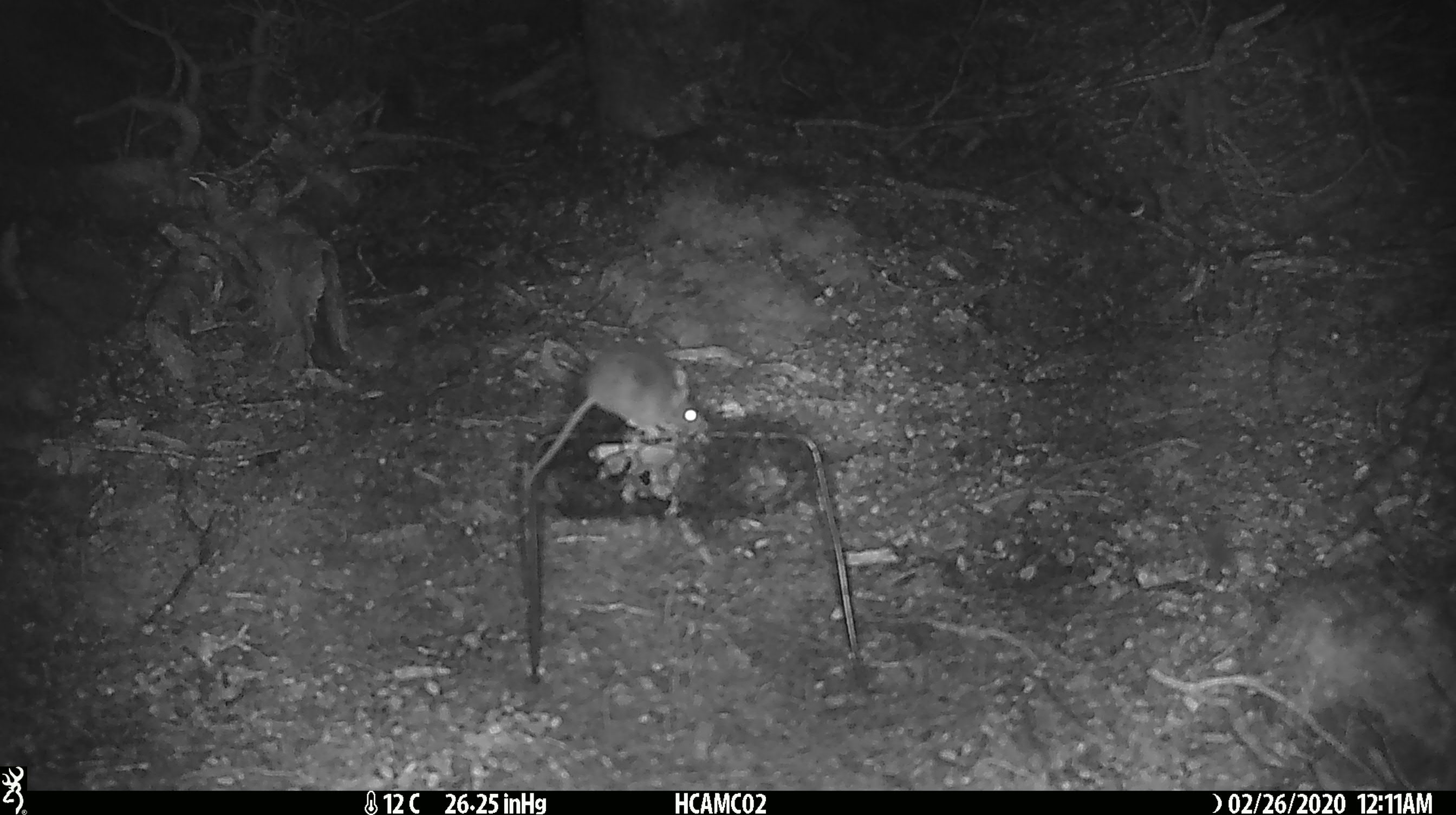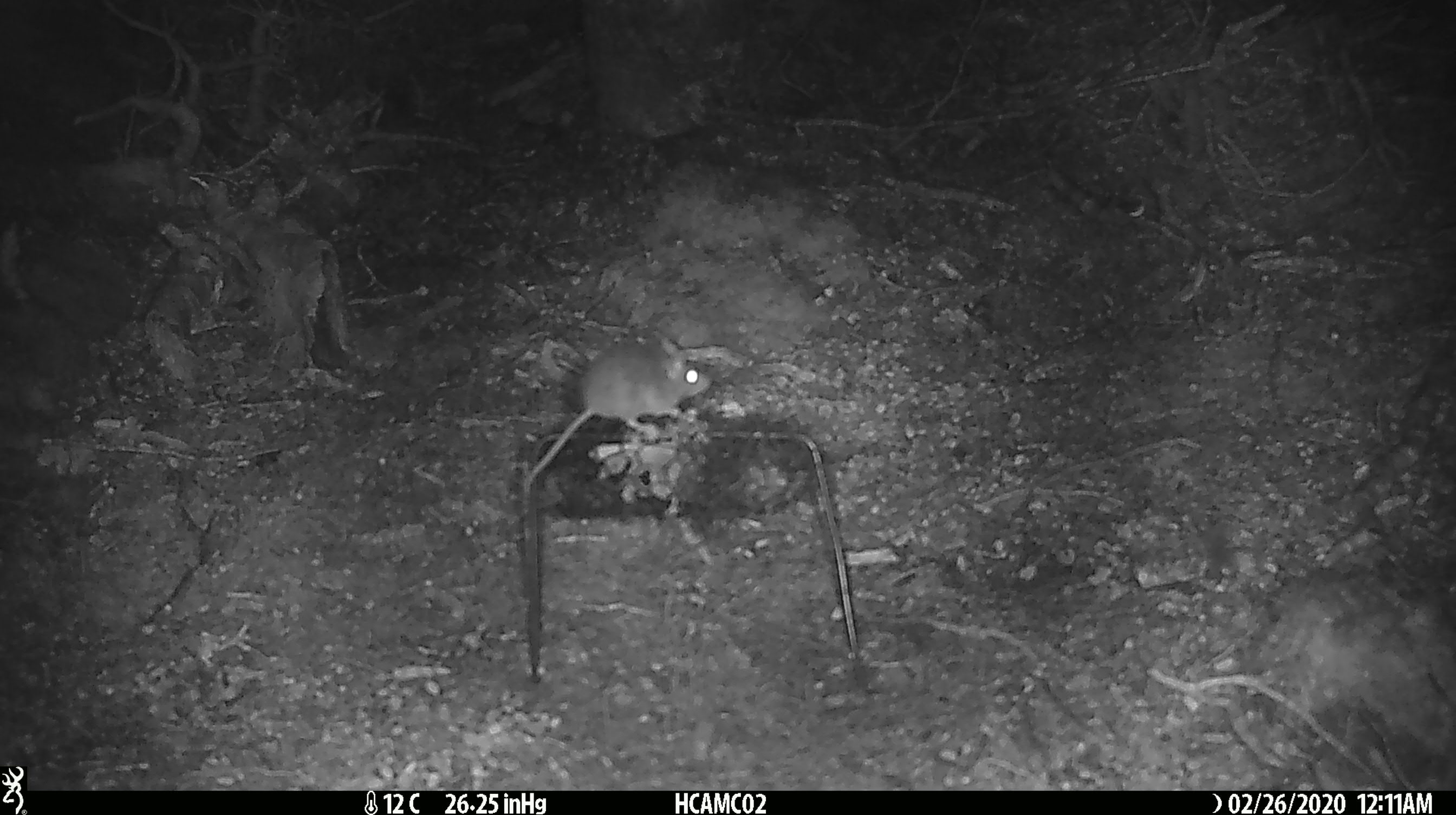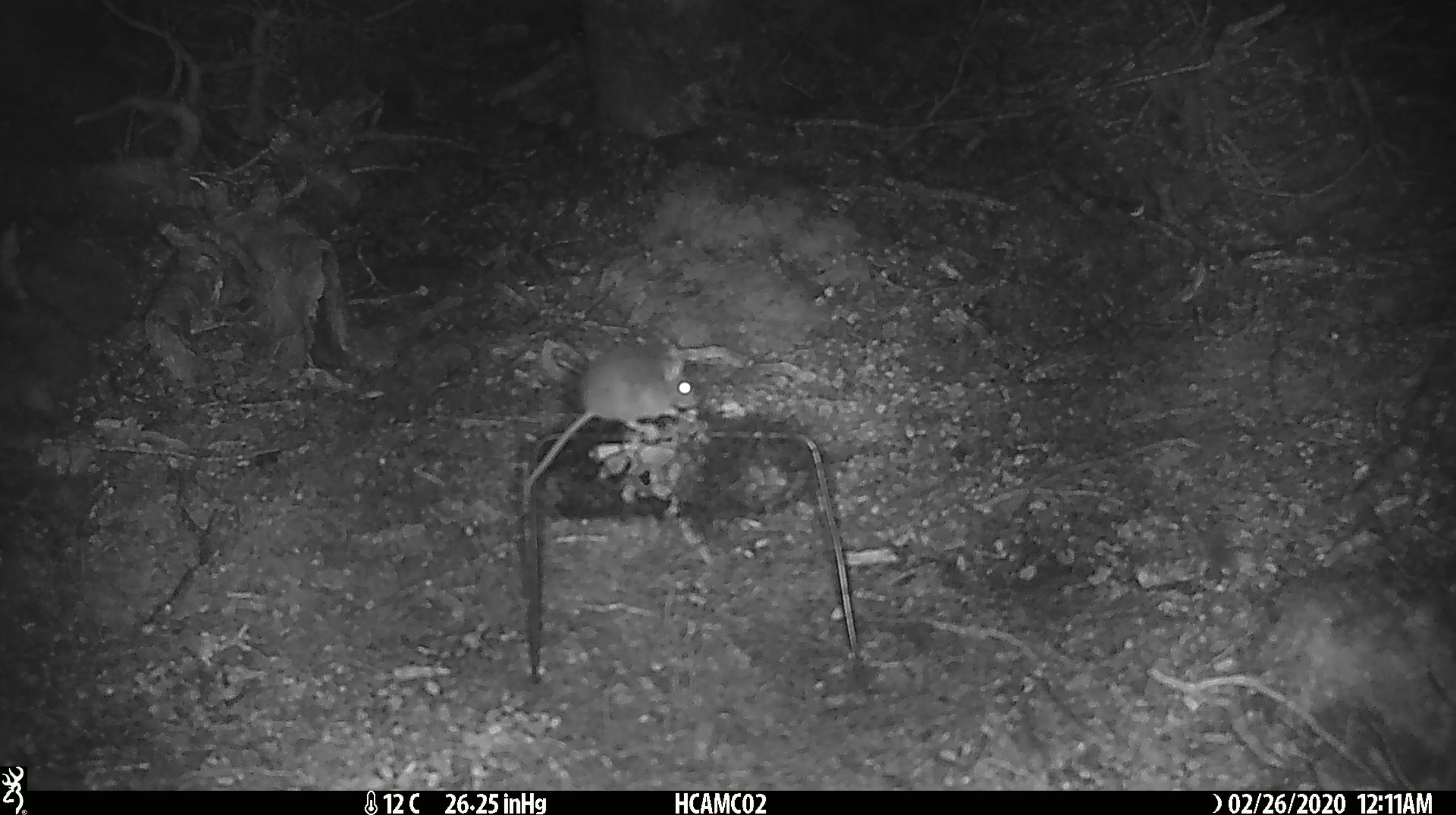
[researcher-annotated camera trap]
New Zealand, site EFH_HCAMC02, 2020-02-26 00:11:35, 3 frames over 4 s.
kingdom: Animalia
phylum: Chordata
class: Mammalia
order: Rodentia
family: Muridae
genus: Mus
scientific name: Mus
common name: mouse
Mouse (Mus).